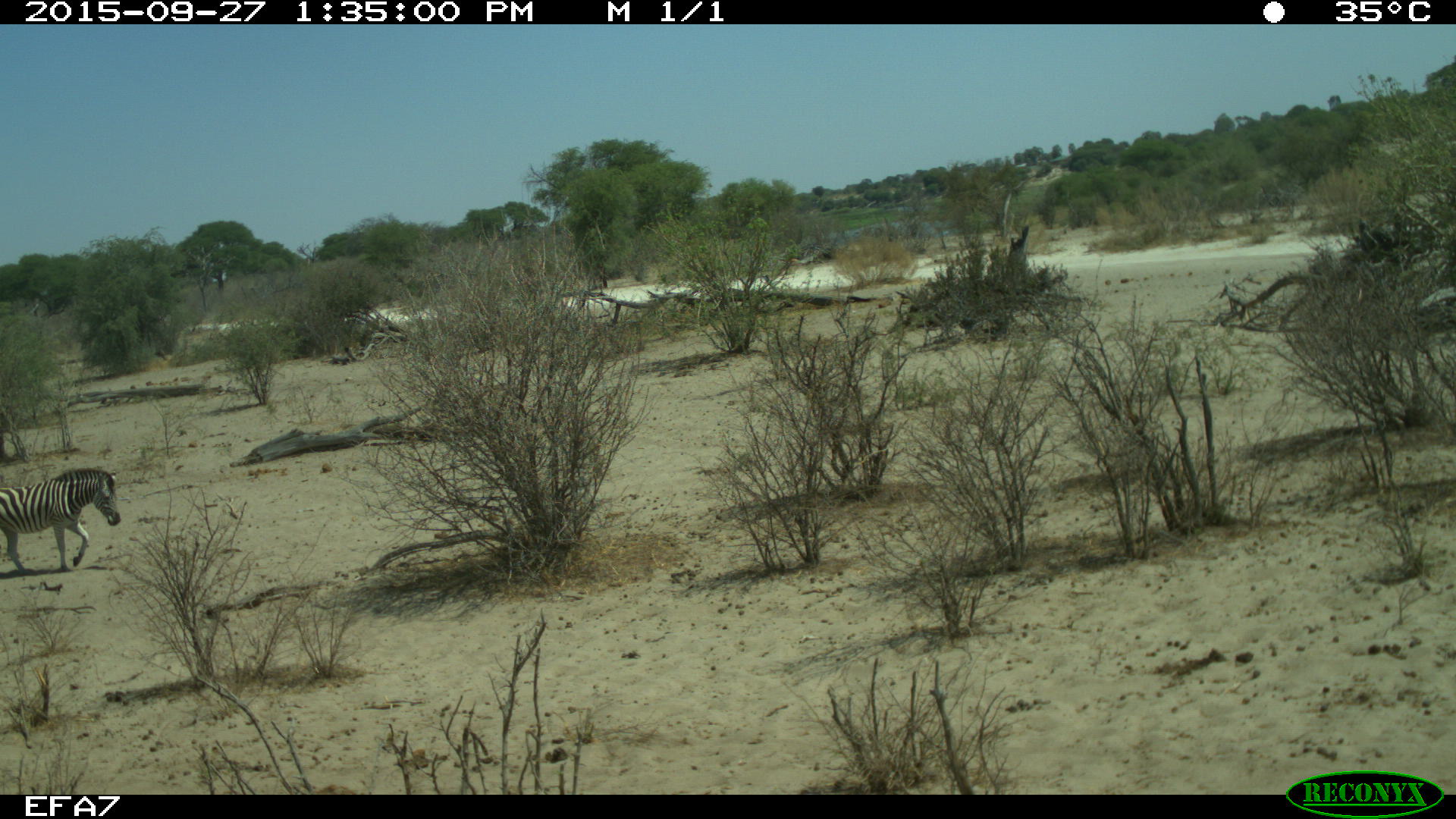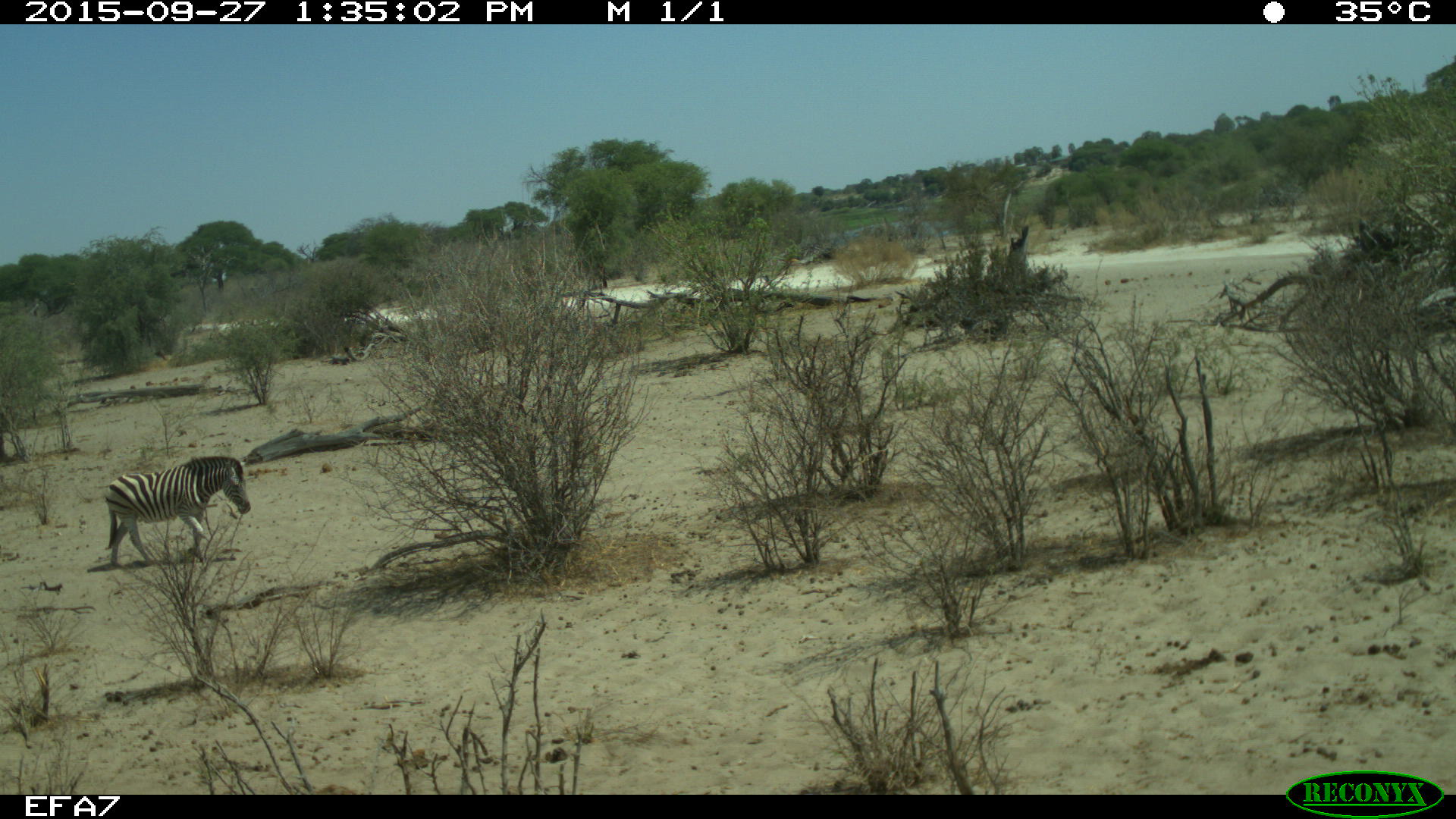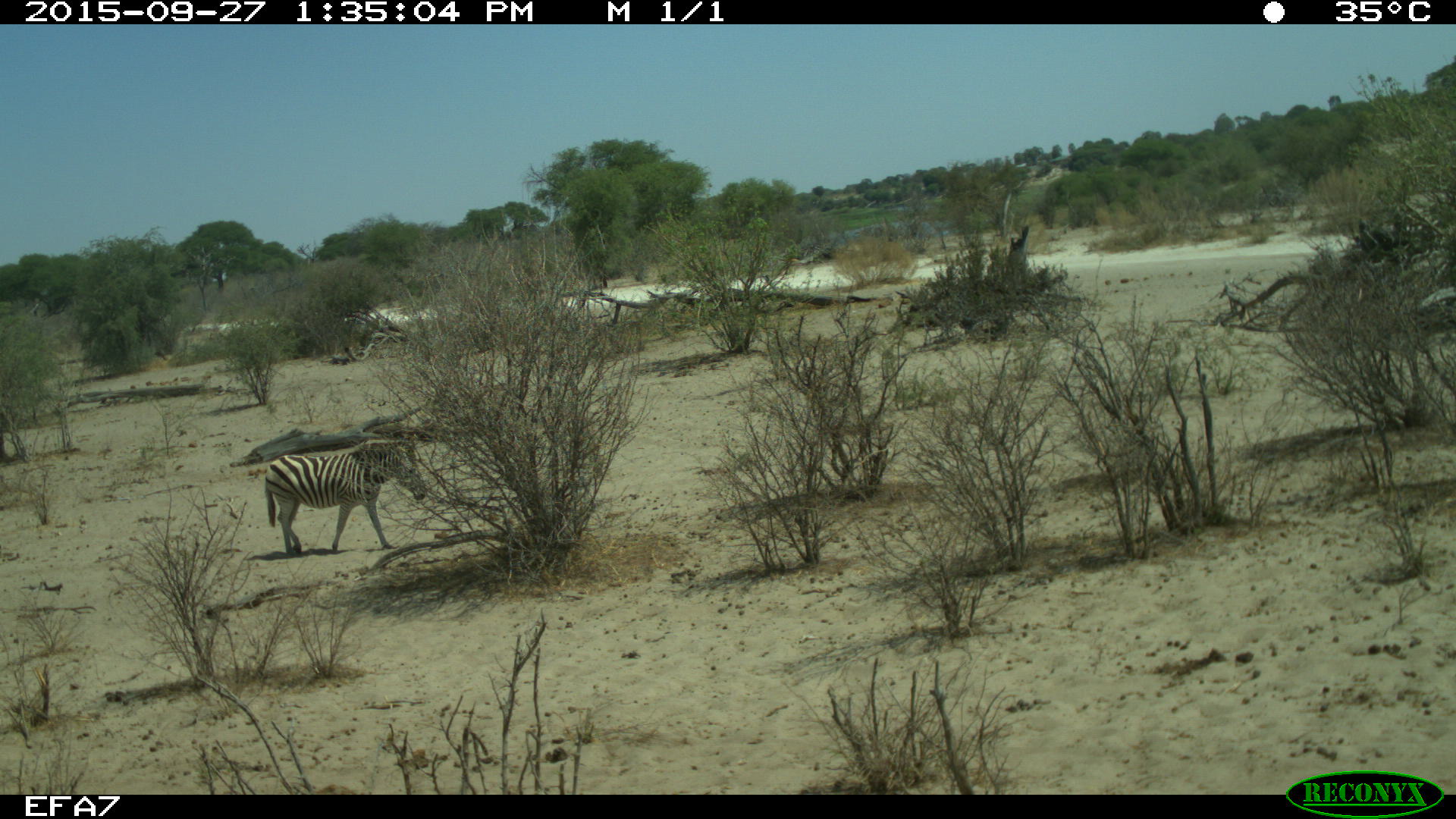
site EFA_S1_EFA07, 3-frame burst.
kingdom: Animalia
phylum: Chordata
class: Mammalia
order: Perissodactyla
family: Equidae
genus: Equus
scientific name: Equus quagga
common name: plains zebra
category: zebraplains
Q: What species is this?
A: Zebraplains (plains zebra) (Equus quagga).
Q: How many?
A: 1.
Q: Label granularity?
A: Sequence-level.